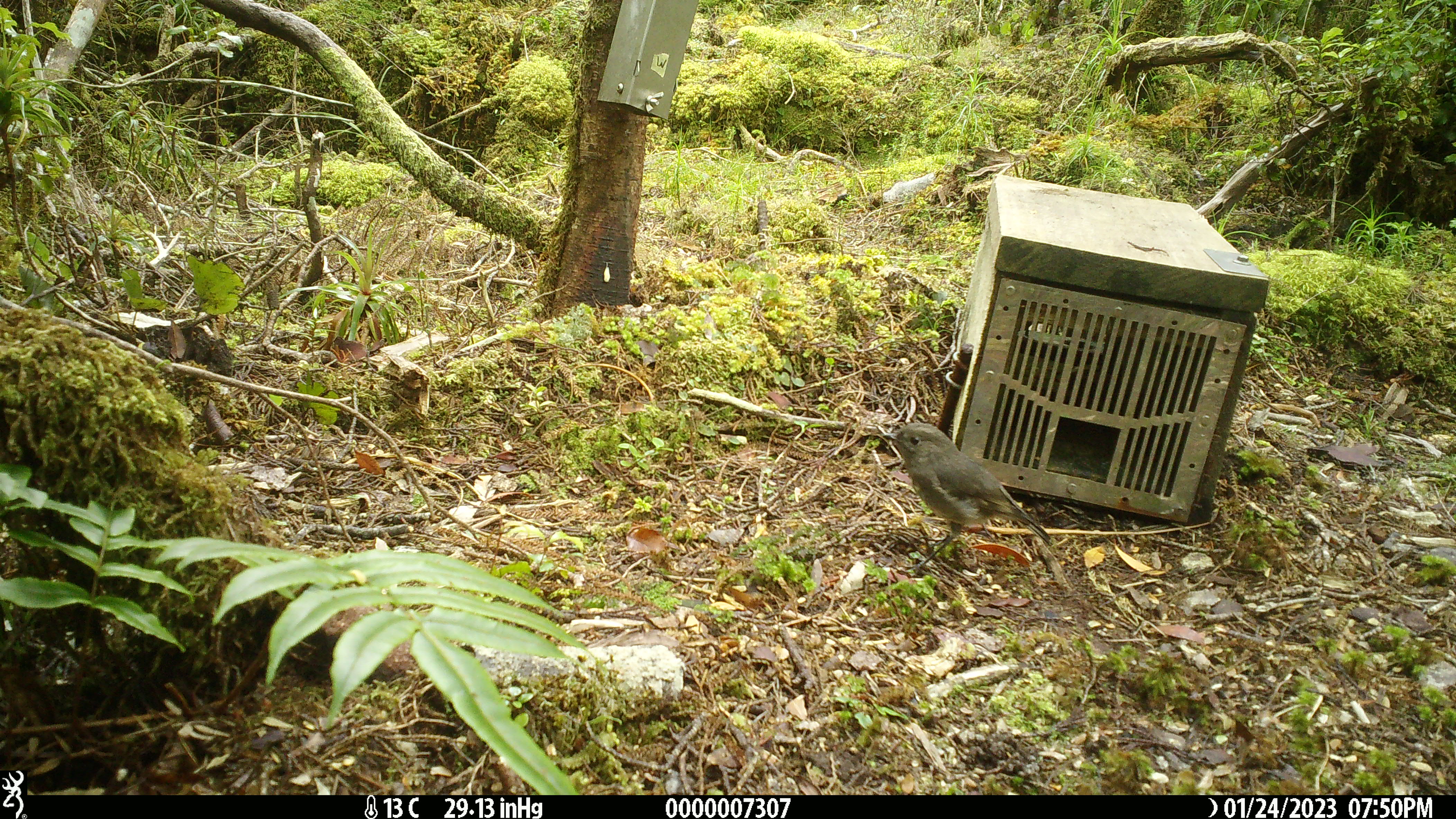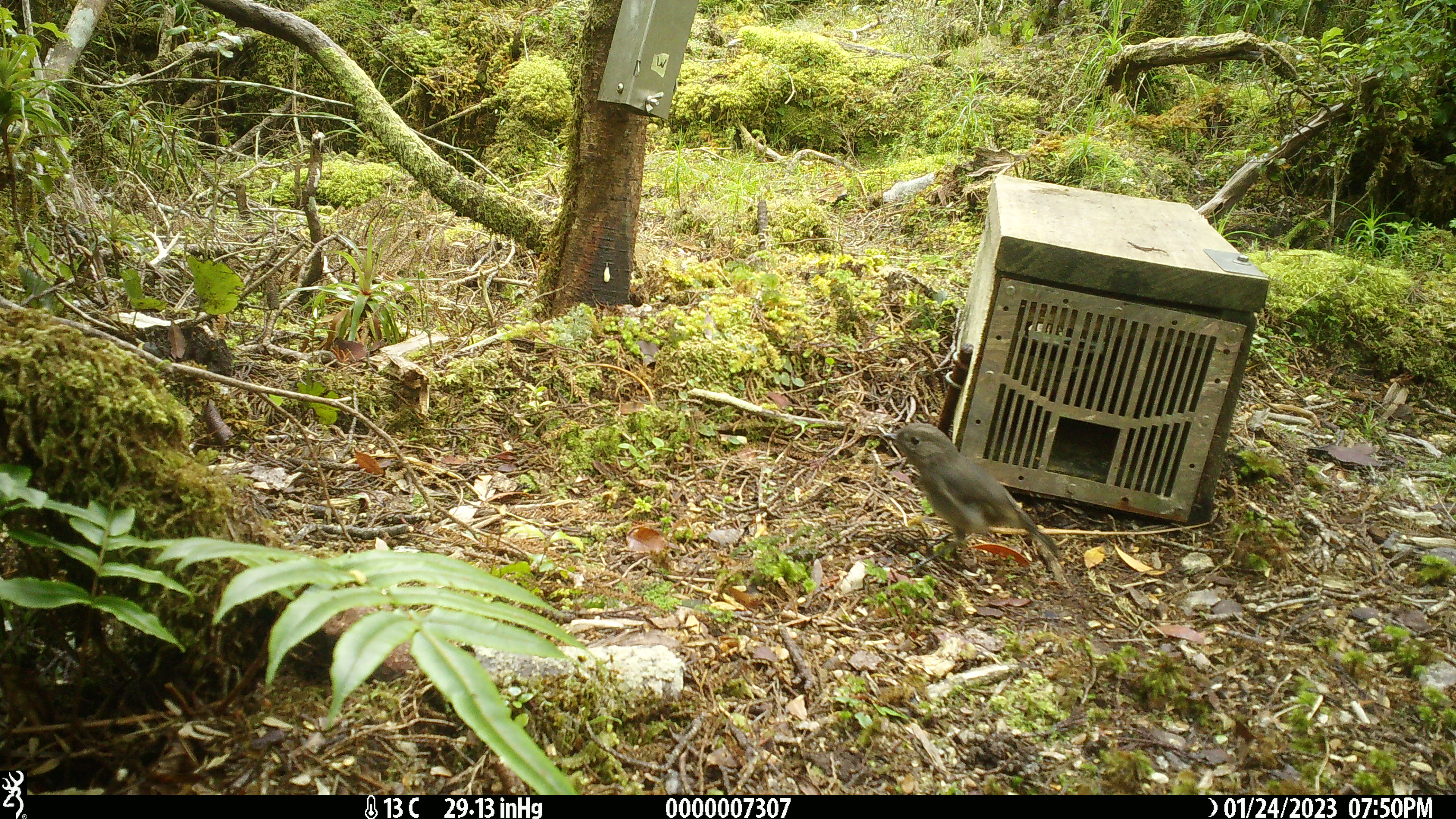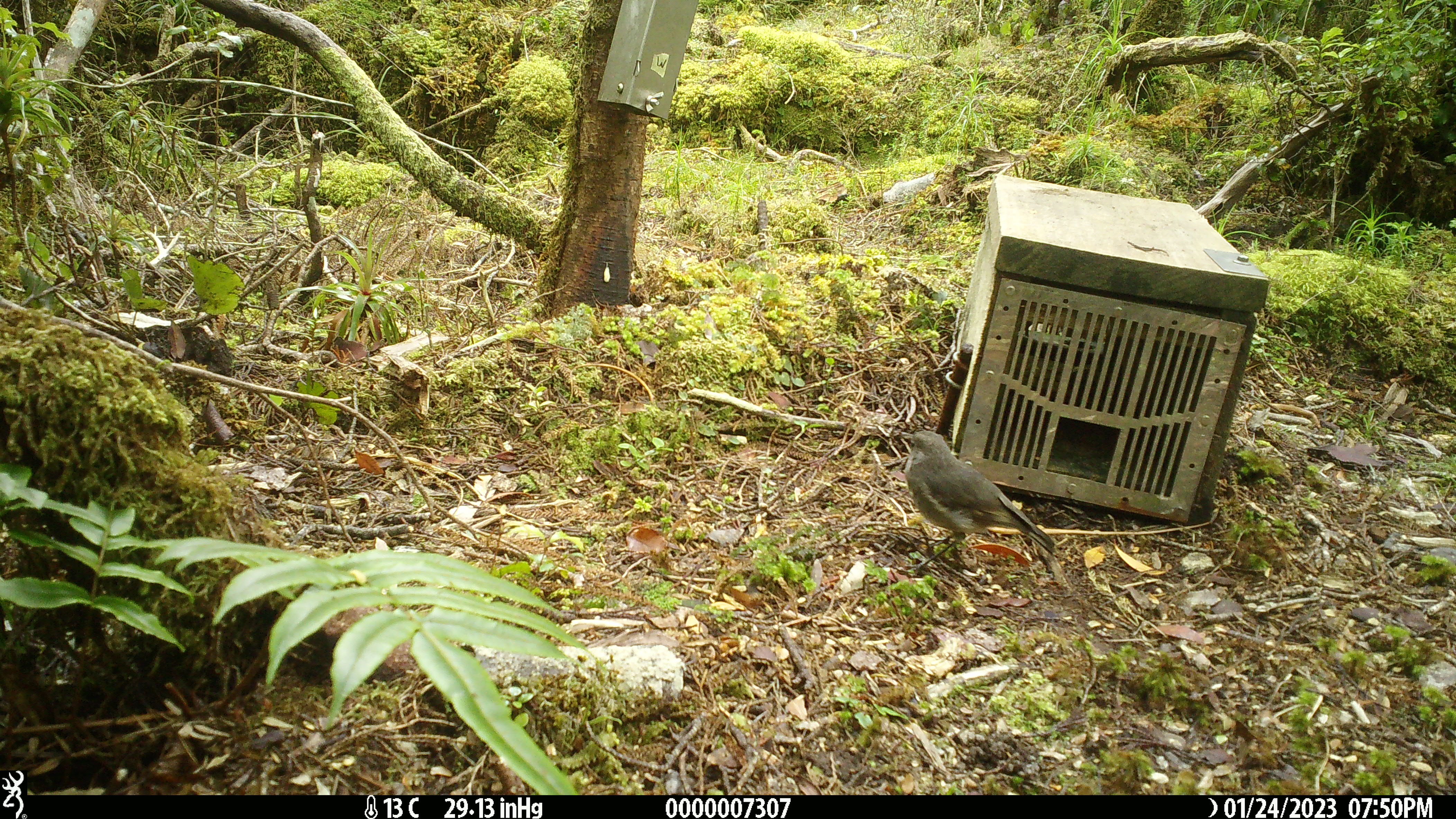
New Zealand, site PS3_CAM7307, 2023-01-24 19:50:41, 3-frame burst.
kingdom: Animalia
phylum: Chordata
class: Aves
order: Passeriformes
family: Petroicidae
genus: Petroica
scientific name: Petroica australis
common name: new zealand robin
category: robin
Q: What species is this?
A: Robin (new zealand robin) (Petroica australis).